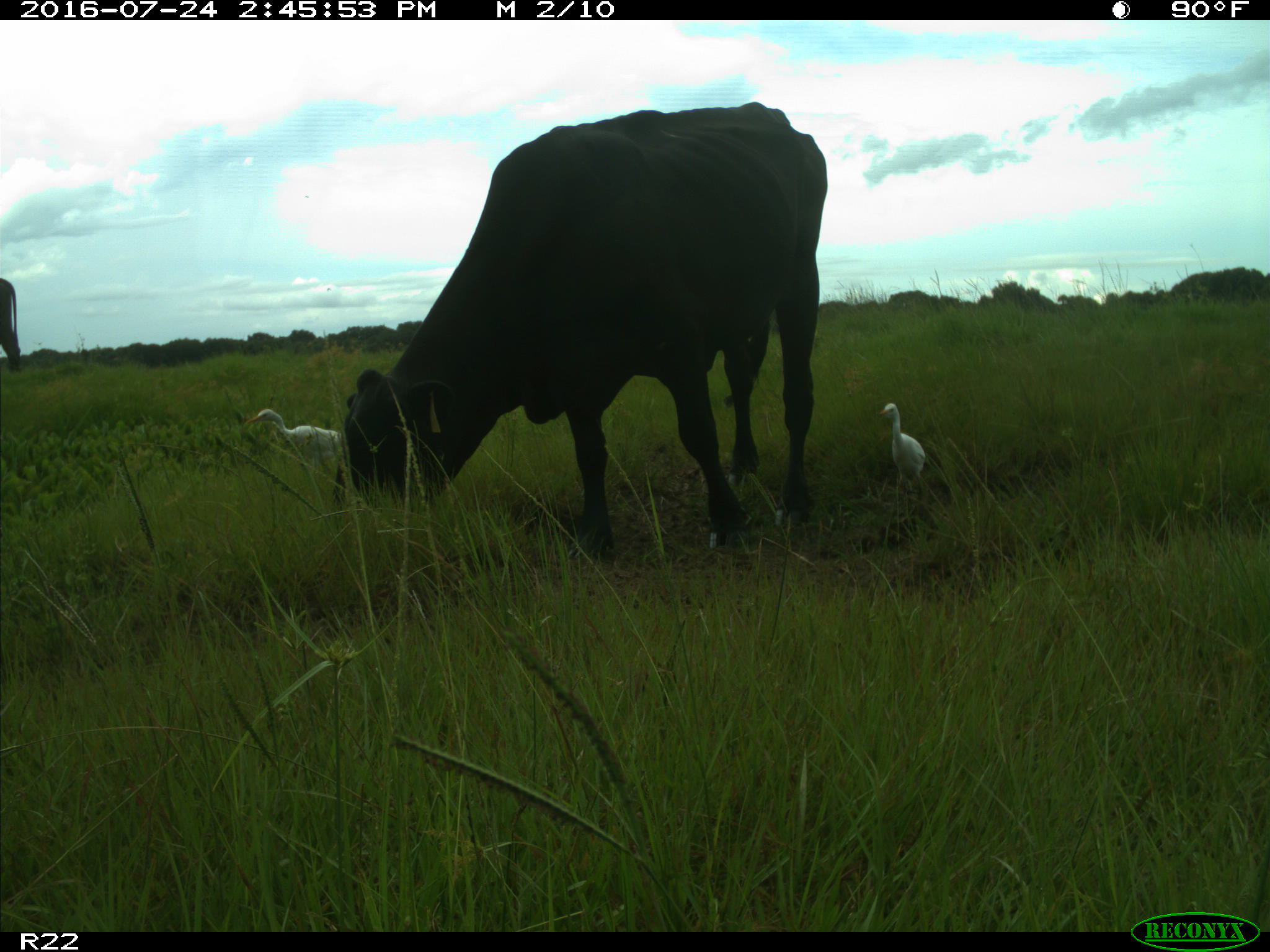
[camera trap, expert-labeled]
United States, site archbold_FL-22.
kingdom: Animalia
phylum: Chordata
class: Mammalia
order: Artiodactyla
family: Bovidae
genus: Bos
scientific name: Bos taurus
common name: domestic cow